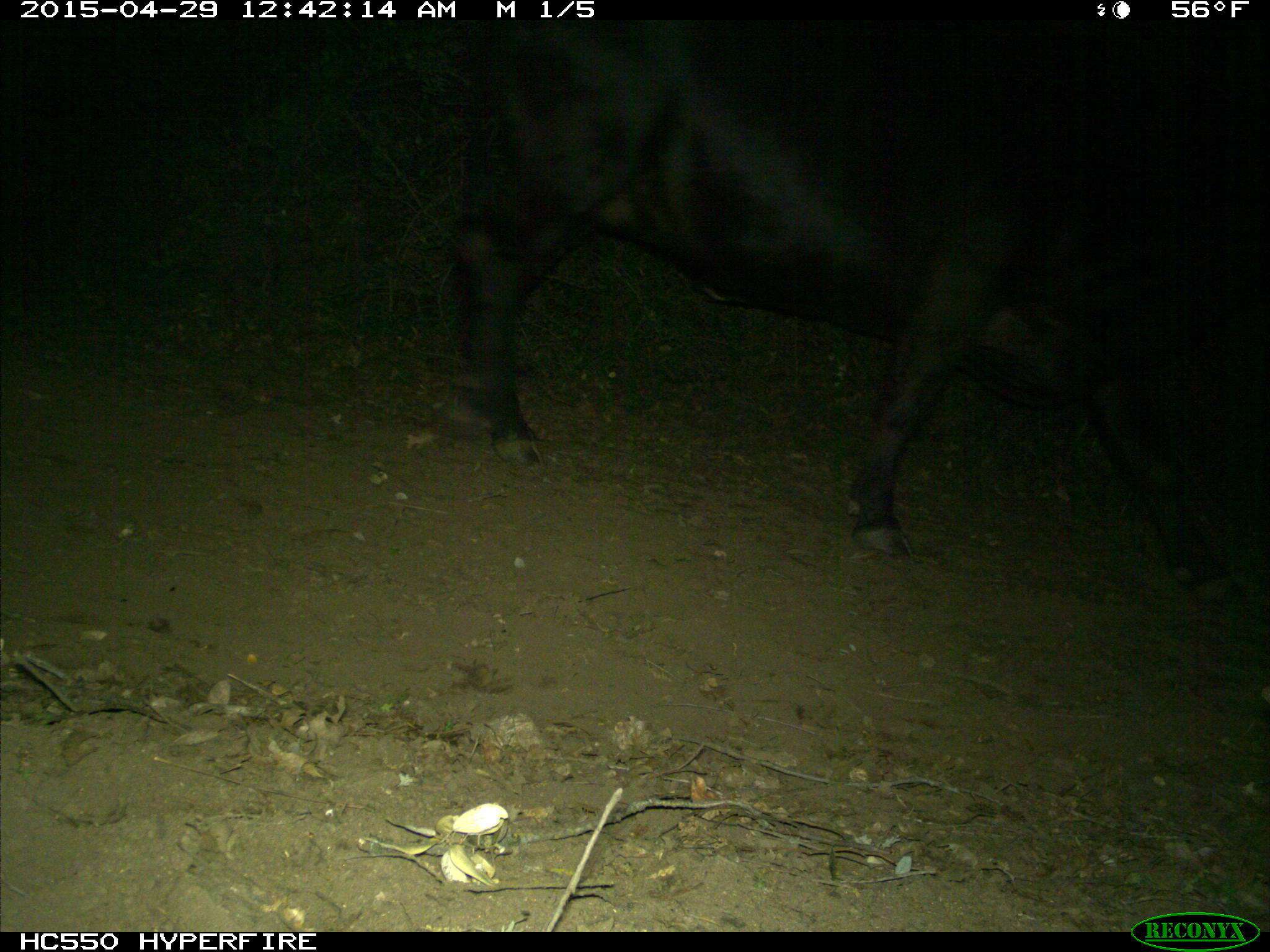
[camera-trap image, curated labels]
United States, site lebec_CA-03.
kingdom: Animalia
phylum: Chordata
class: Mammalia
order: Artiodactyla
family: Bovidae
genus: Bos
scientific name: Bos taurus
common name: domestic cow